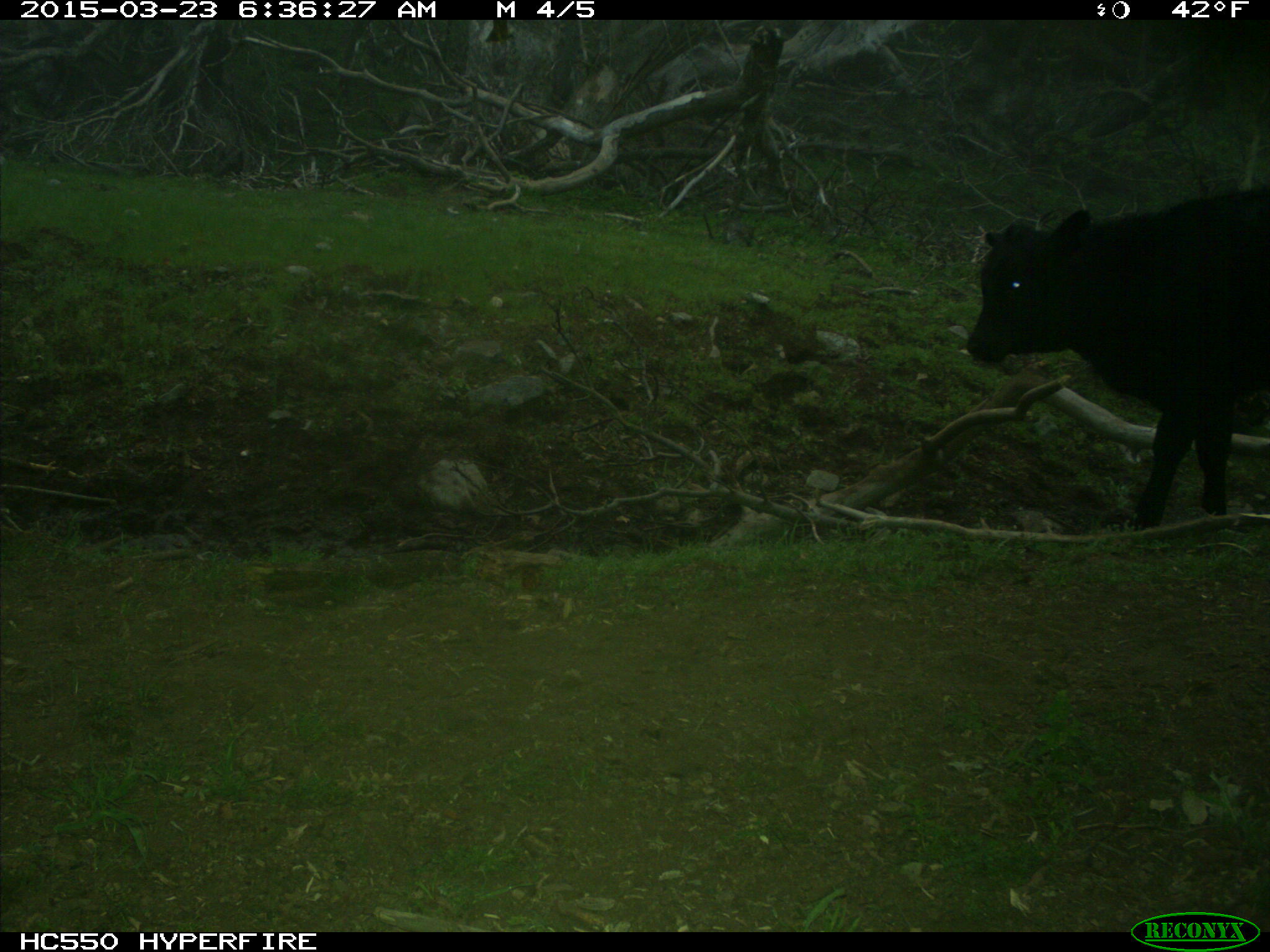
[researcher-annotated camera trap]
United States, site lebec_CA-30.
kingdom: Animalia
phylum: Chordata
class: Mammalia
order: Artiodactyla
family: Bovidae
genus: Bos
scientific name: Bos taurus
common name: domestic cow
Bos taurus (domestic cow).